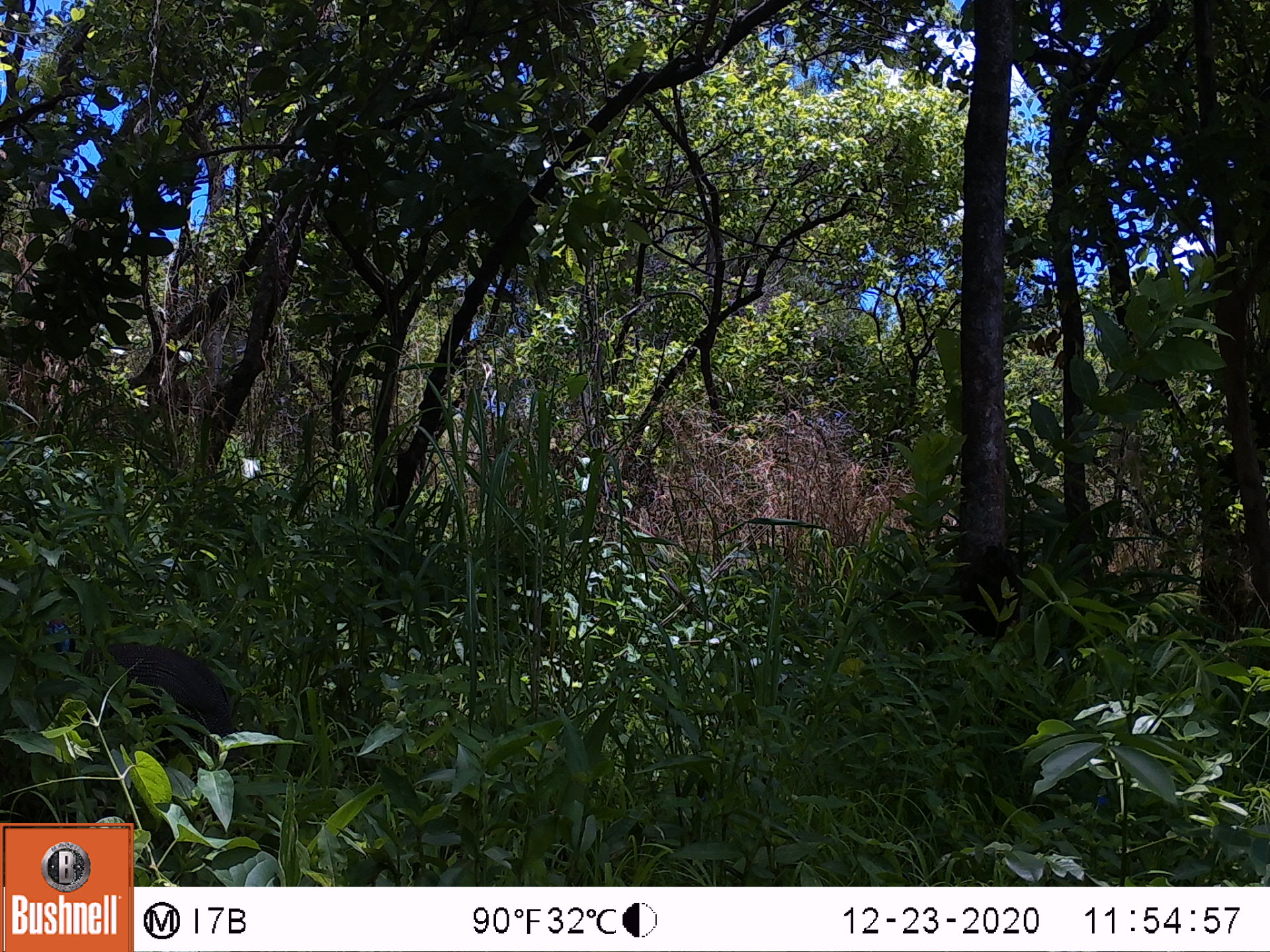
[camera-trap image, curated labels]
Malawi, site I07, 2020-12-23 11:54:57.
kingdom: Animalia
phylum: Chordata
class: Aves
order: Galliformes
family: Numididae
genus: Numida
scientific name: Numida meleagris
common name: helmeted guineafowl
Helmeted guineafowl (Numida meleagris), count 1.